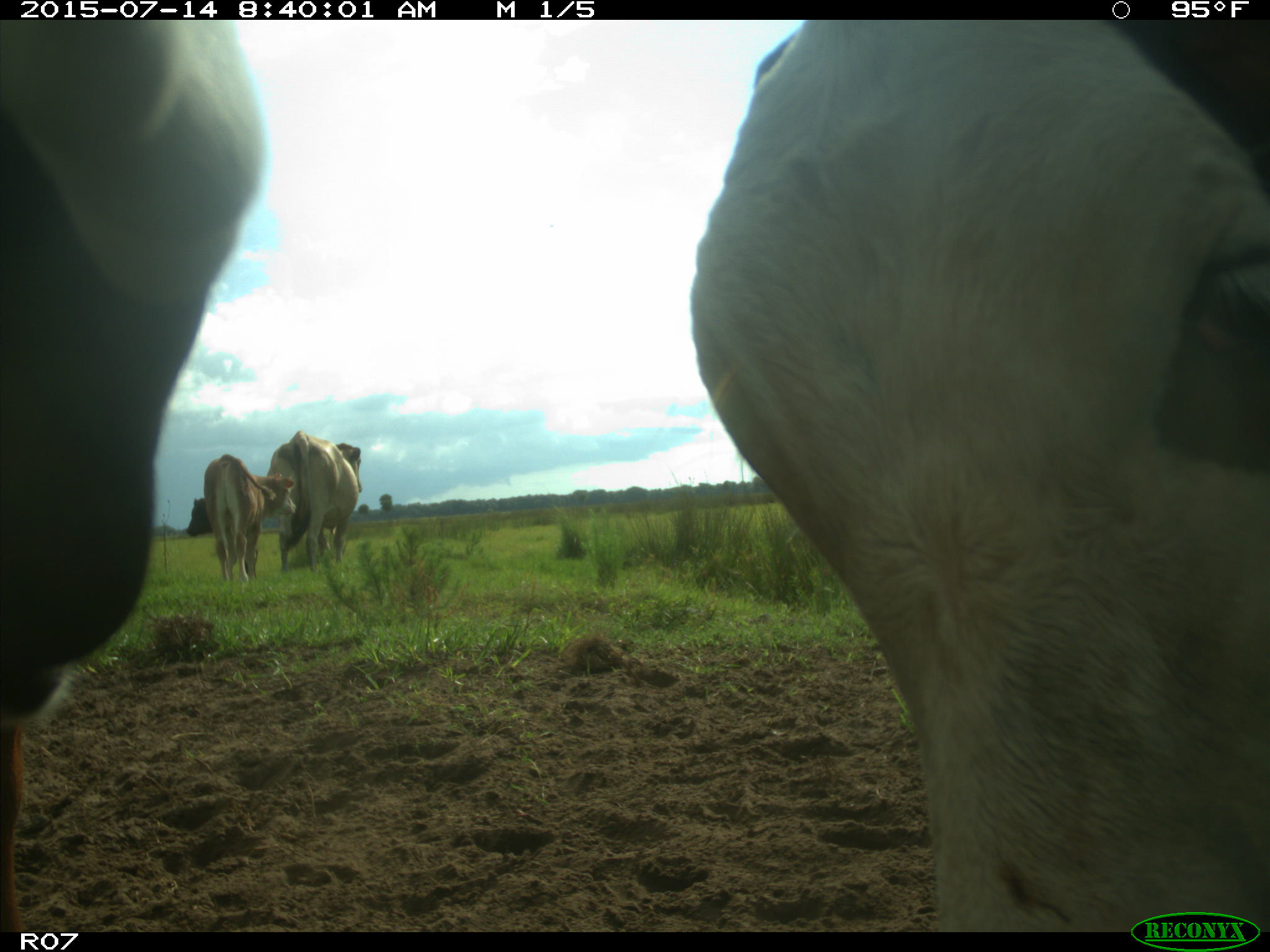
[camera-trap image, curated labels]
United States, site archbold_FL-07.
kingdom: Animalia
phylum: Chordata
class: Mammalia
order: Artiodactyla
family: Bovidae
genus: Bos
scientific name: Bos taurus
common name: domestic cow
Bos taurus (domestic cow).